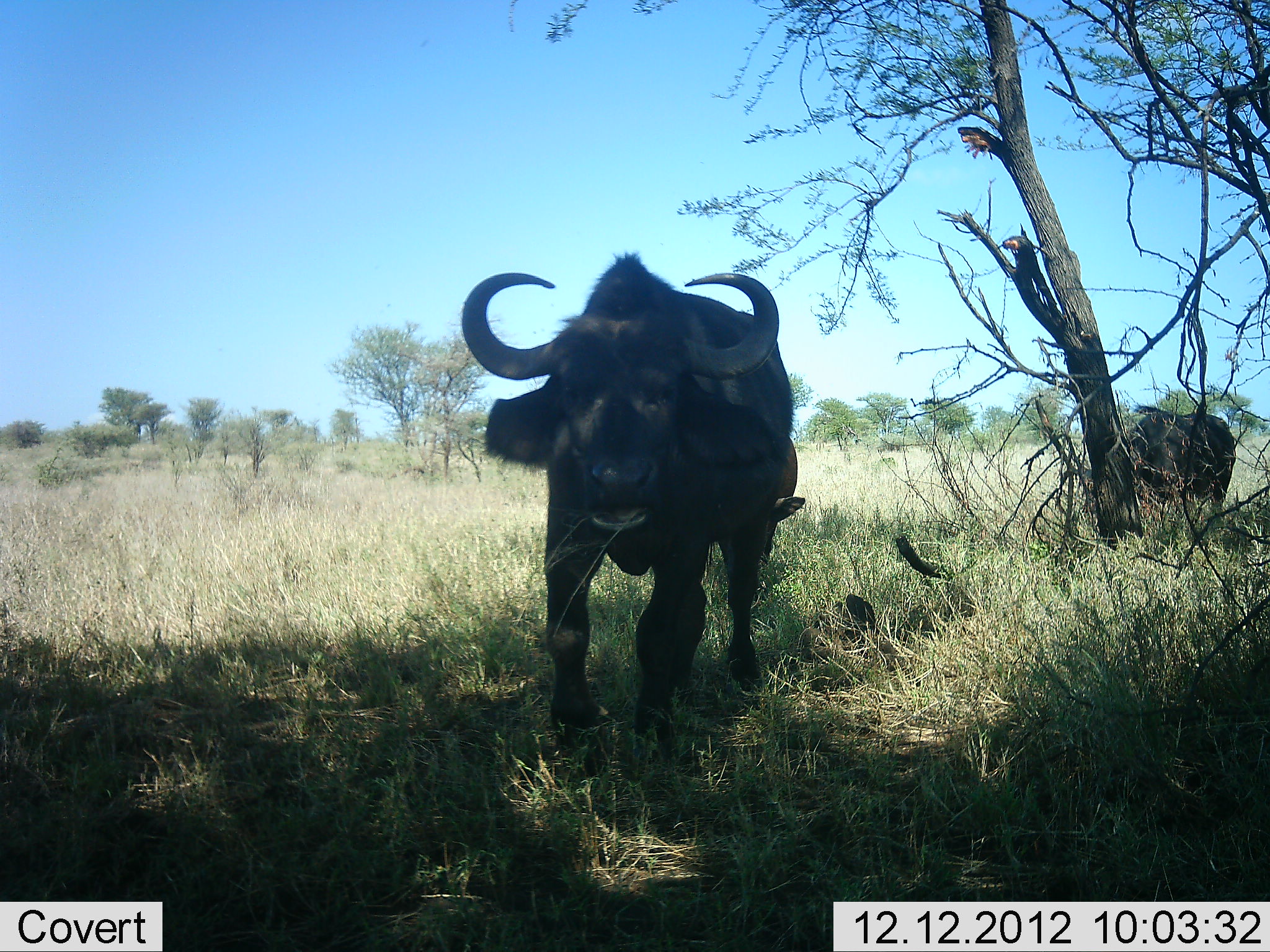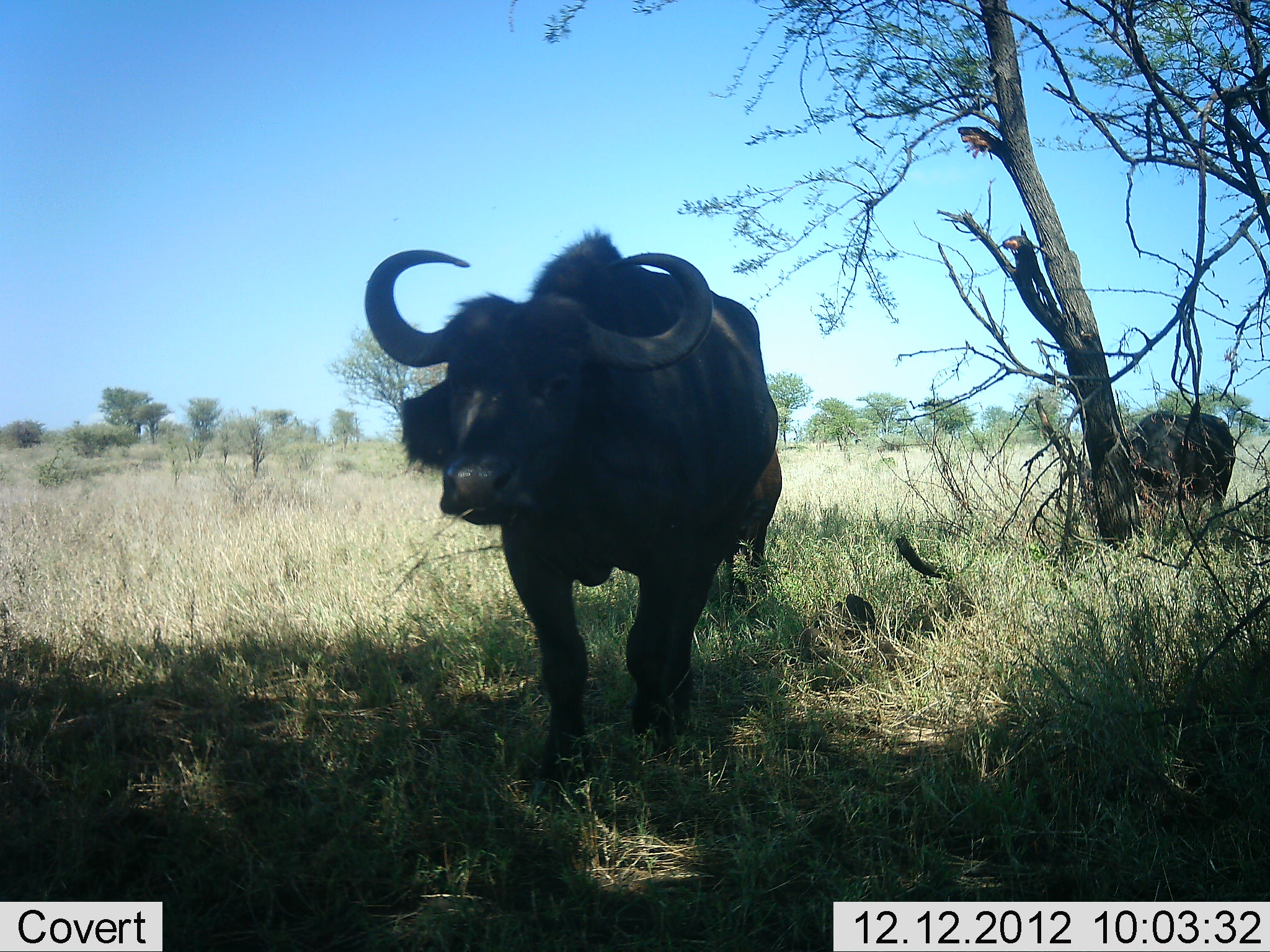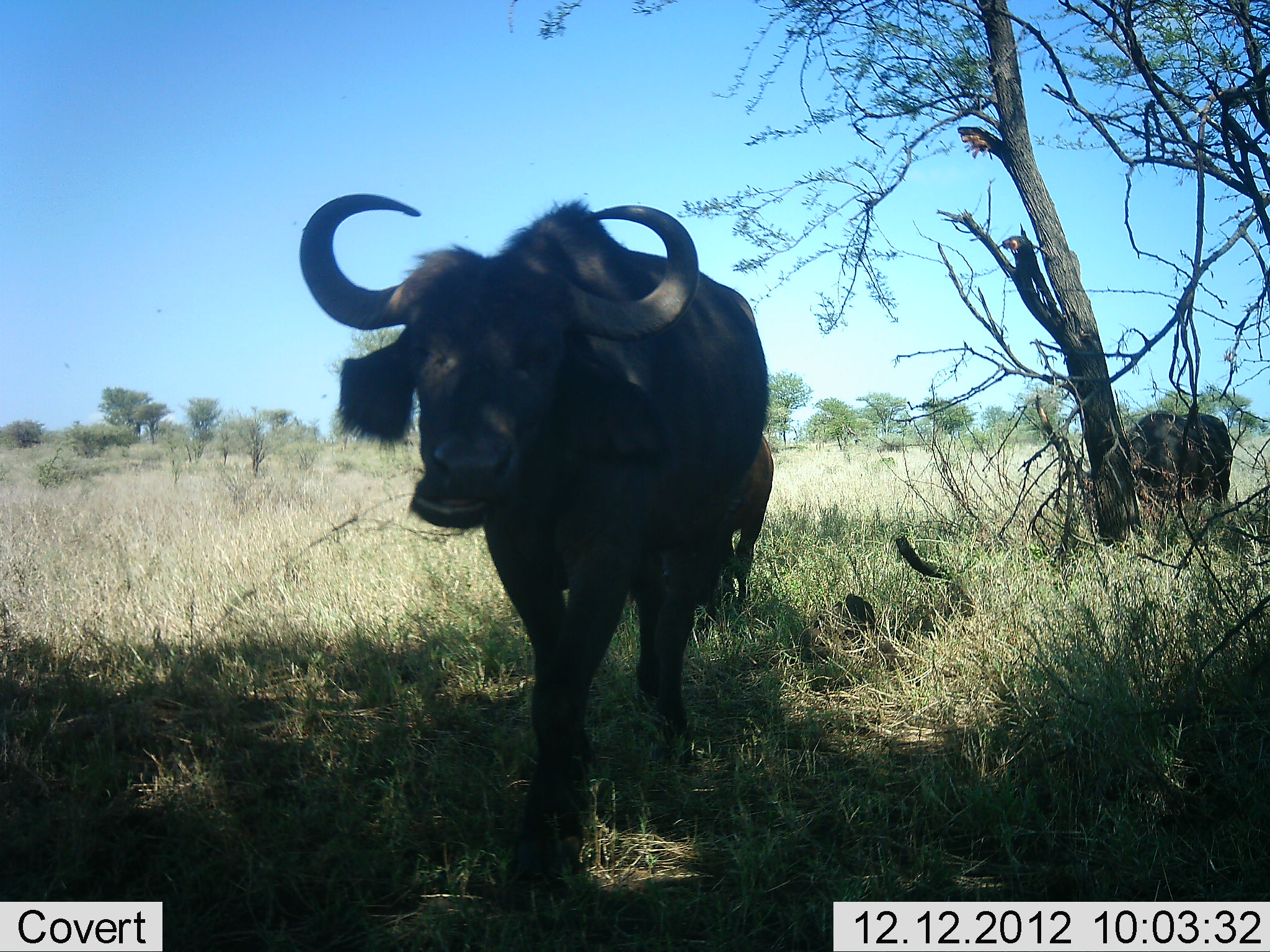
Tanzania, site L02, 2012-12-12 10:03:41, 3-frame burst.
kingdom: Animalia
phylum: Chordata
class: Mammalia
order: Artiodactyla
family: Bovidae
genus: Syncerus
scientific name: Syncerus caffer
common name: cape buffalo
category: buffalo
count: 2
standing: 42%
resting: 0%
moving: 75%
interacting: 0%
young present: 17%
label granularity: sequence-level